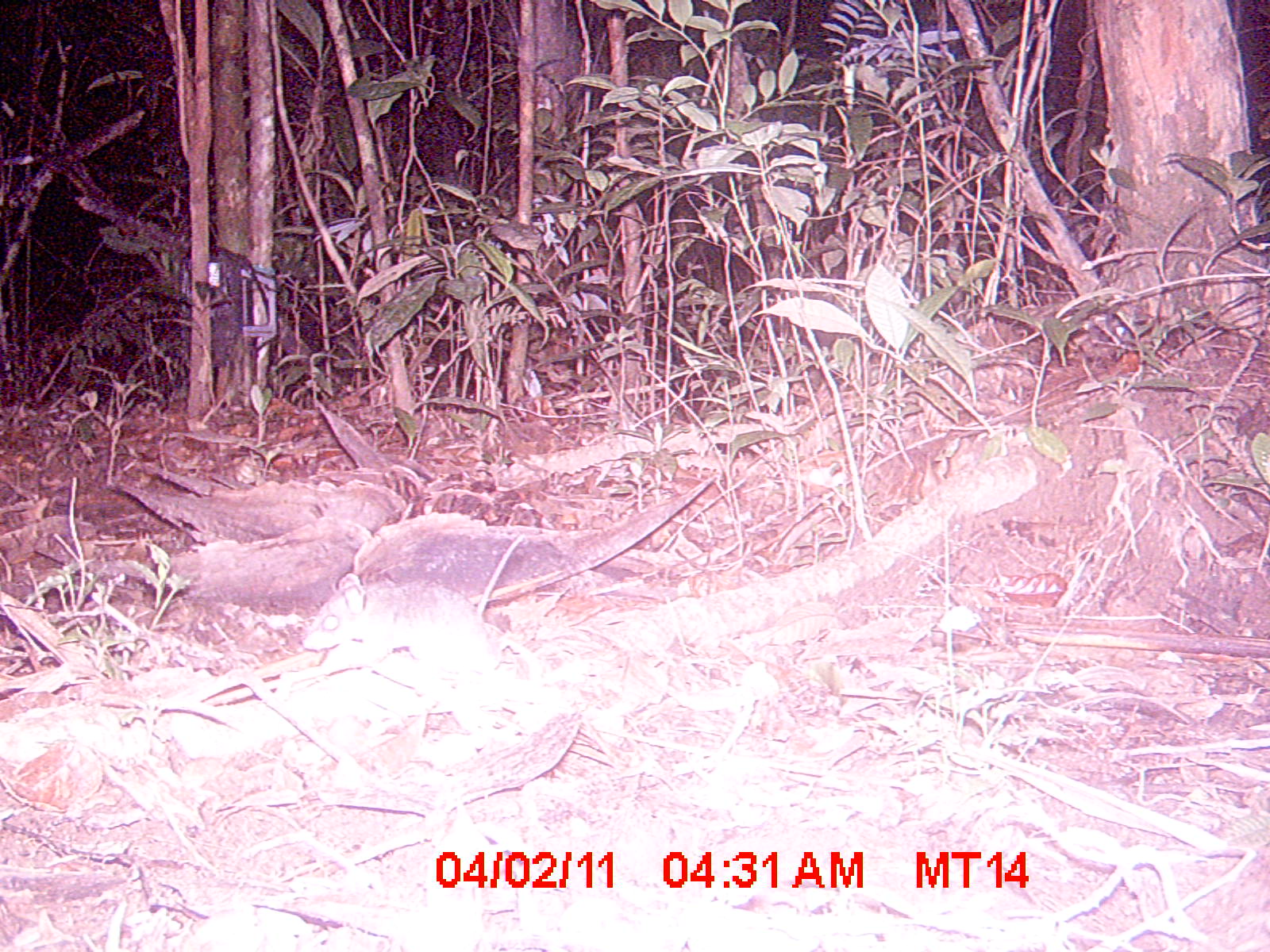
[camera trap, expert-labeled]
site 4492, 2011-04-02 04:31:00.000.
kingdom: Animalia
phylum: Chordata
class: Mammalia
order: Rodentia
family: Nesomyidae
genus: Eliurus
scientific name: Eliurus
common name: eliurus rat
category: eliurus spp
Eliurus spp (eliurus rat) (Eliurus), count 1.